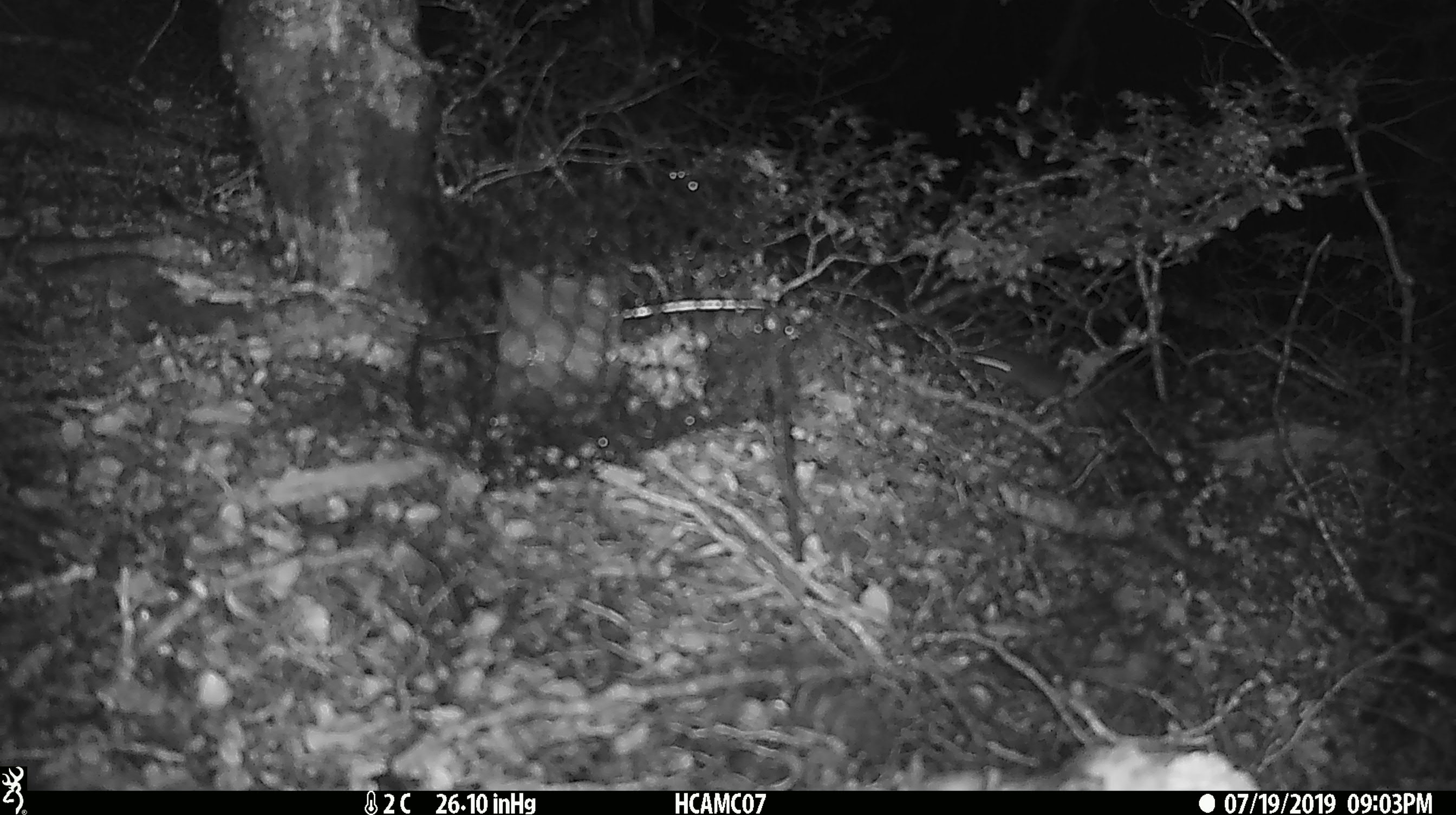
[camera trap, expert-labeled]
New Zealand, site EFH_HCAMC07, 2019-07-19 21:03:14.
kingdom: Animalia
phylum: Chordata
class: Mammalia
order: Rodentia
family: Muridae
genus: Mus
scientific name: Mus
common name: mouse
Mouse (Mus).